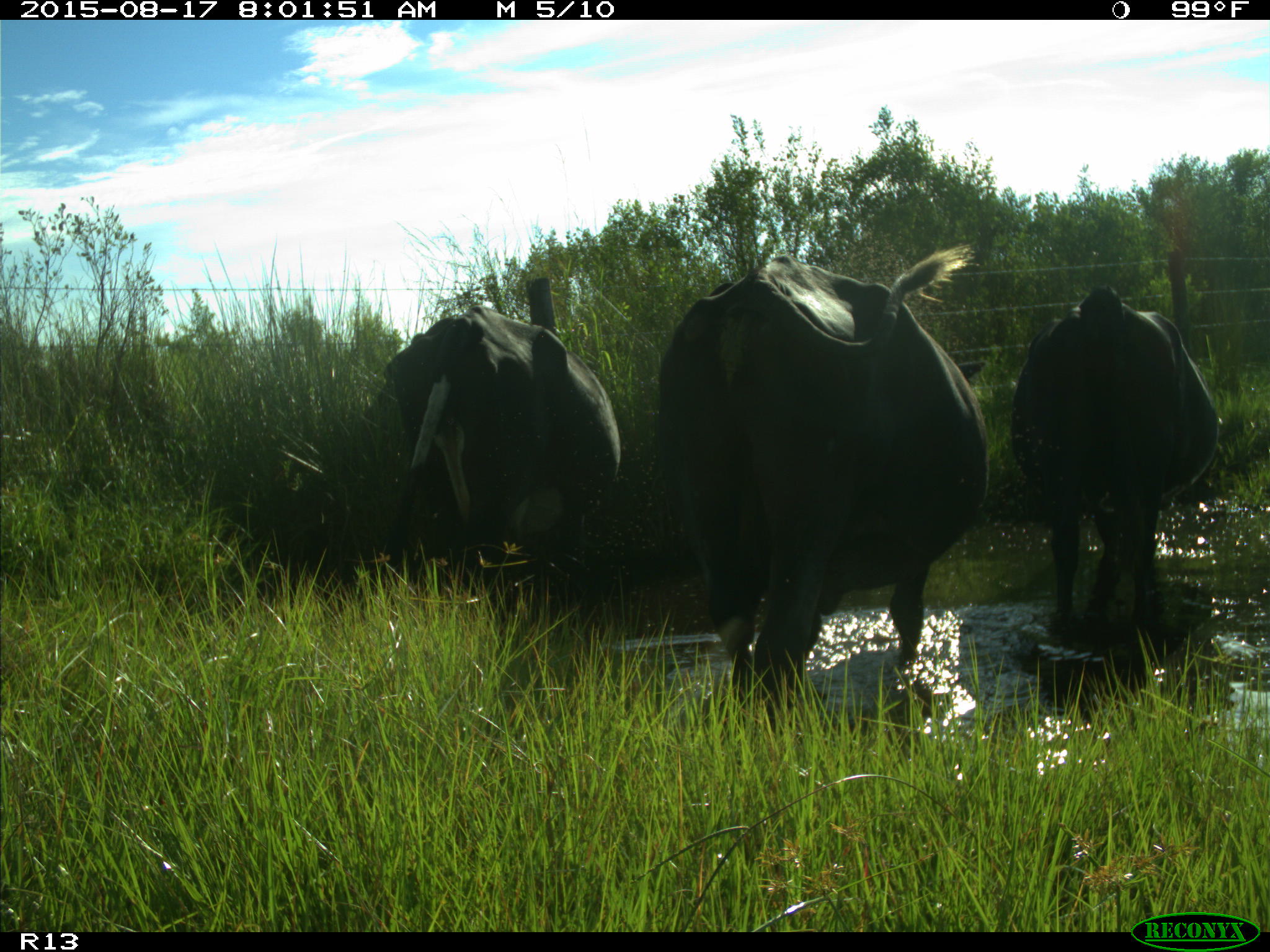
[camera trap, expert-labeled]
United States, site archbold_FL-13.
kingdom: Animalia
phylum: Chordata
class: Mammalia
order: Artiodactyla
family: Bovidae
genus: Bos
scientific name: Bos taurus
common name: domestic cow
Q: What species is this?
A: Bos taurus (domestic cow).